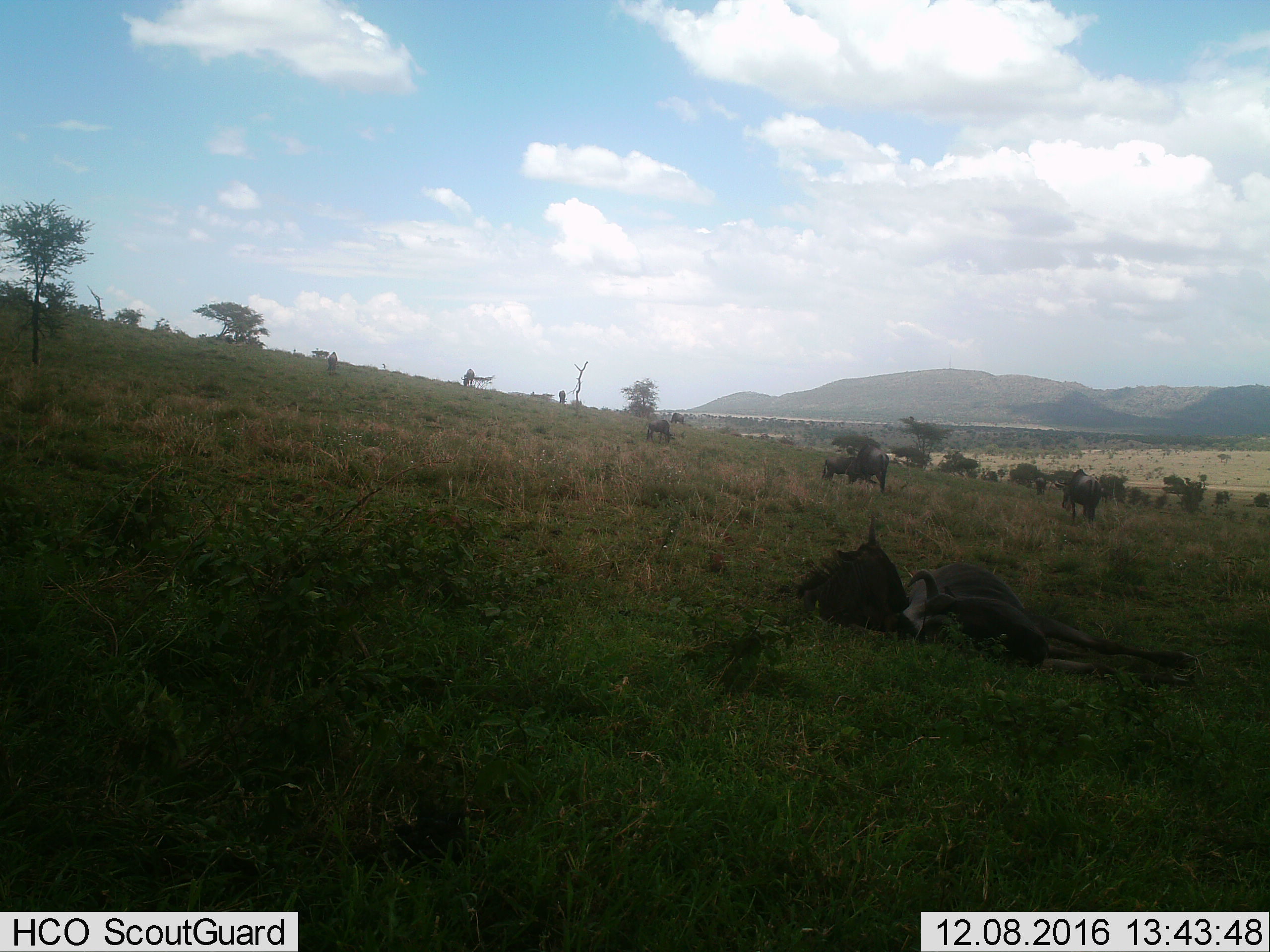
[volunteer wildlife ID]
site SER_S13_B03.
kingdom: Animalia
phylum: Chordata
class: Mammalia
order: Artiodactyla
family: Bovidae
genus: Connochaetes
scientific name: Connochaetes taurinus taurinus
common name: blue wildebeest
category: wildebeestblue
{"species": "wildebeestblue (blue wildebeest) (Connochaetes taurinus taurinus)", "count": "11-50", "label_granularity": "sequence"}